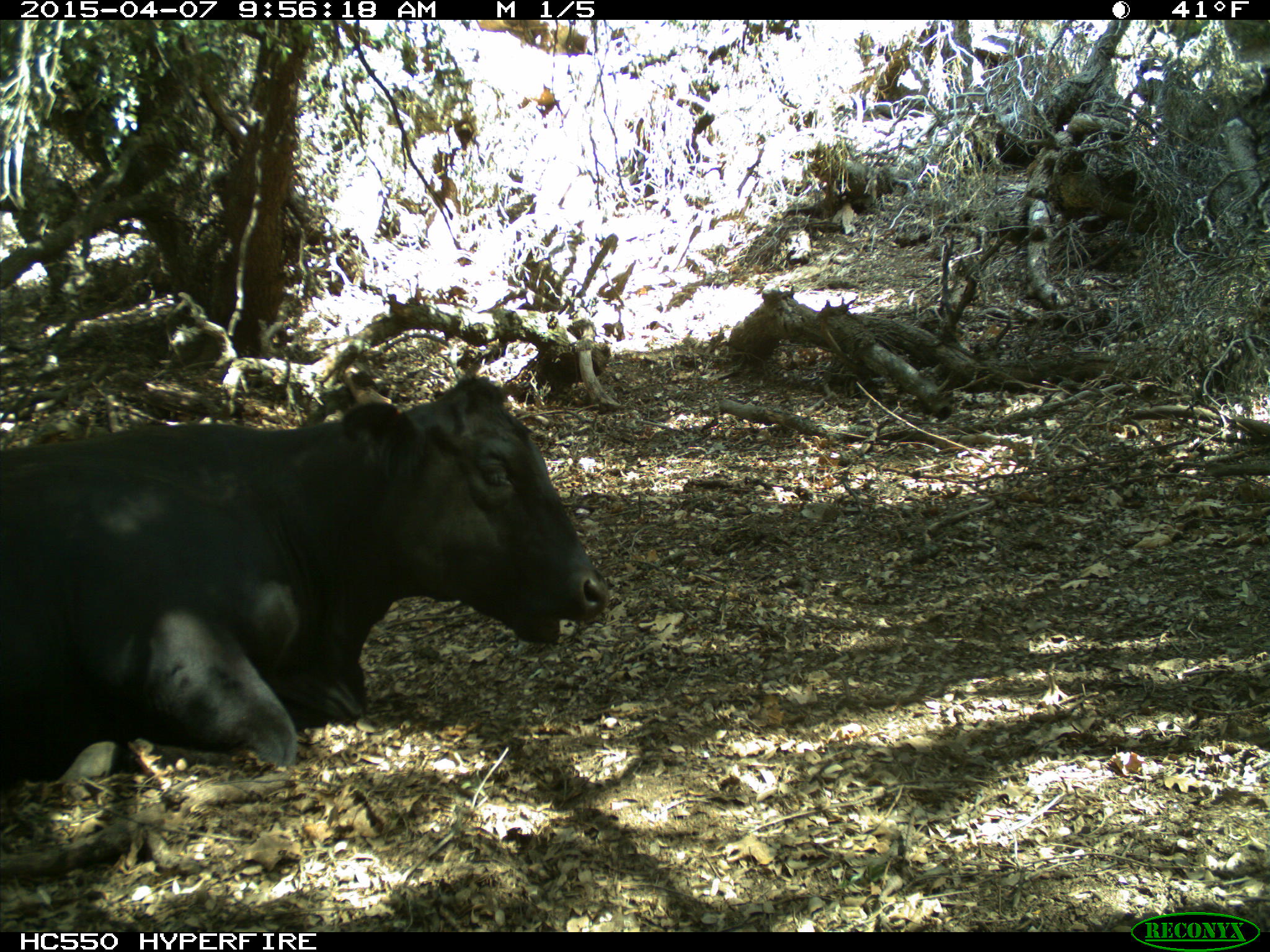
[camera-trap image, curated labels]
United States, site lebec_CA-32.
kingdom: Animalia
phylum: Chordata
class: Mammalia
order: Artiodactyla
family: Bovidae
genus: Bos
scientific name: Bos taurus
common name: domestic cow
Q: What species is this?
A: Bos taurus (domestic cow).